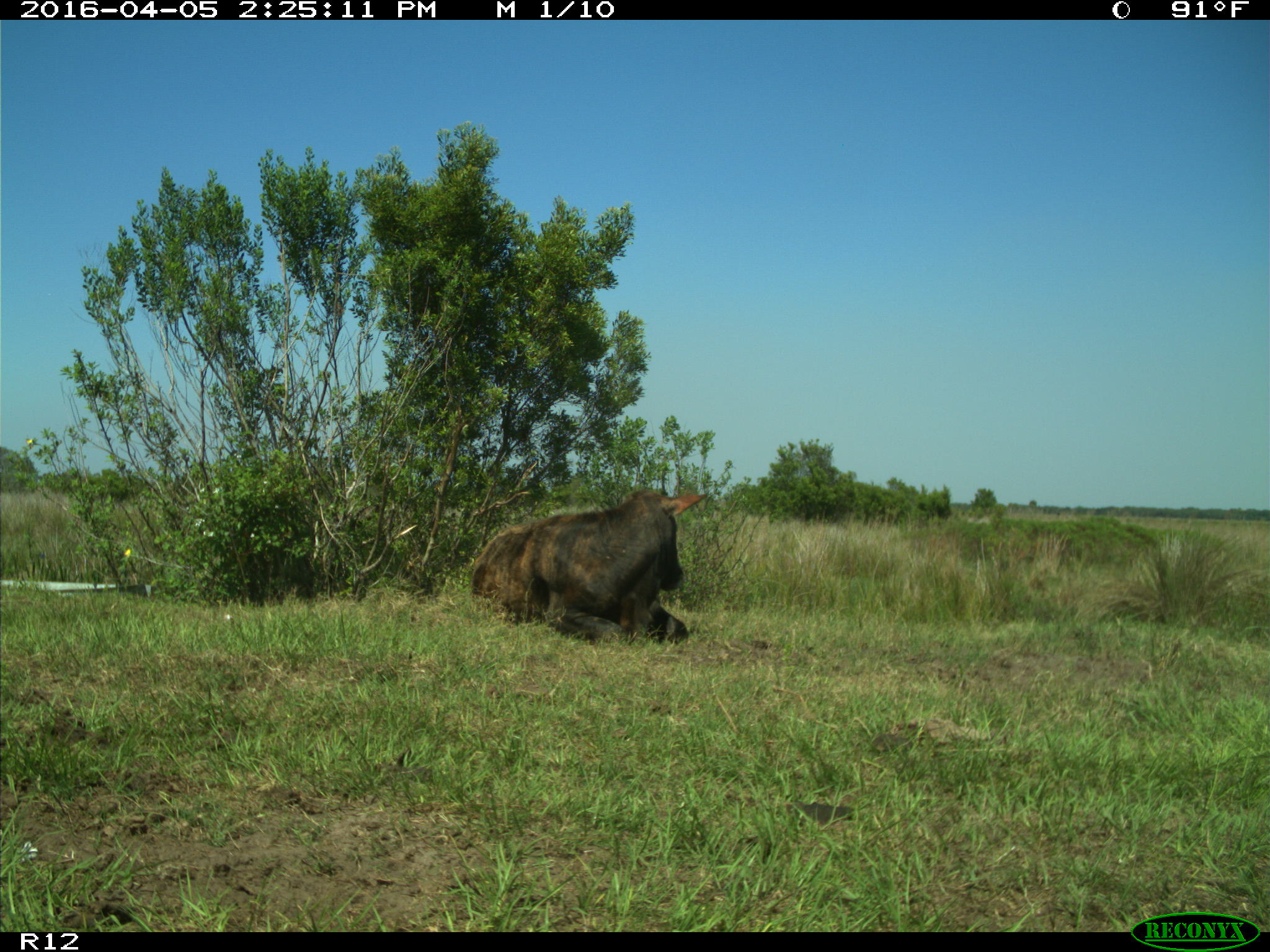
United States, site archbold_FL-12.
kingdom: Animalia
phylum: Chordata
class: Mammalia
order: Artiodactyla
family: Bovidae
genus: Bos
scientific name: Bos taurus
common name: domestic cow